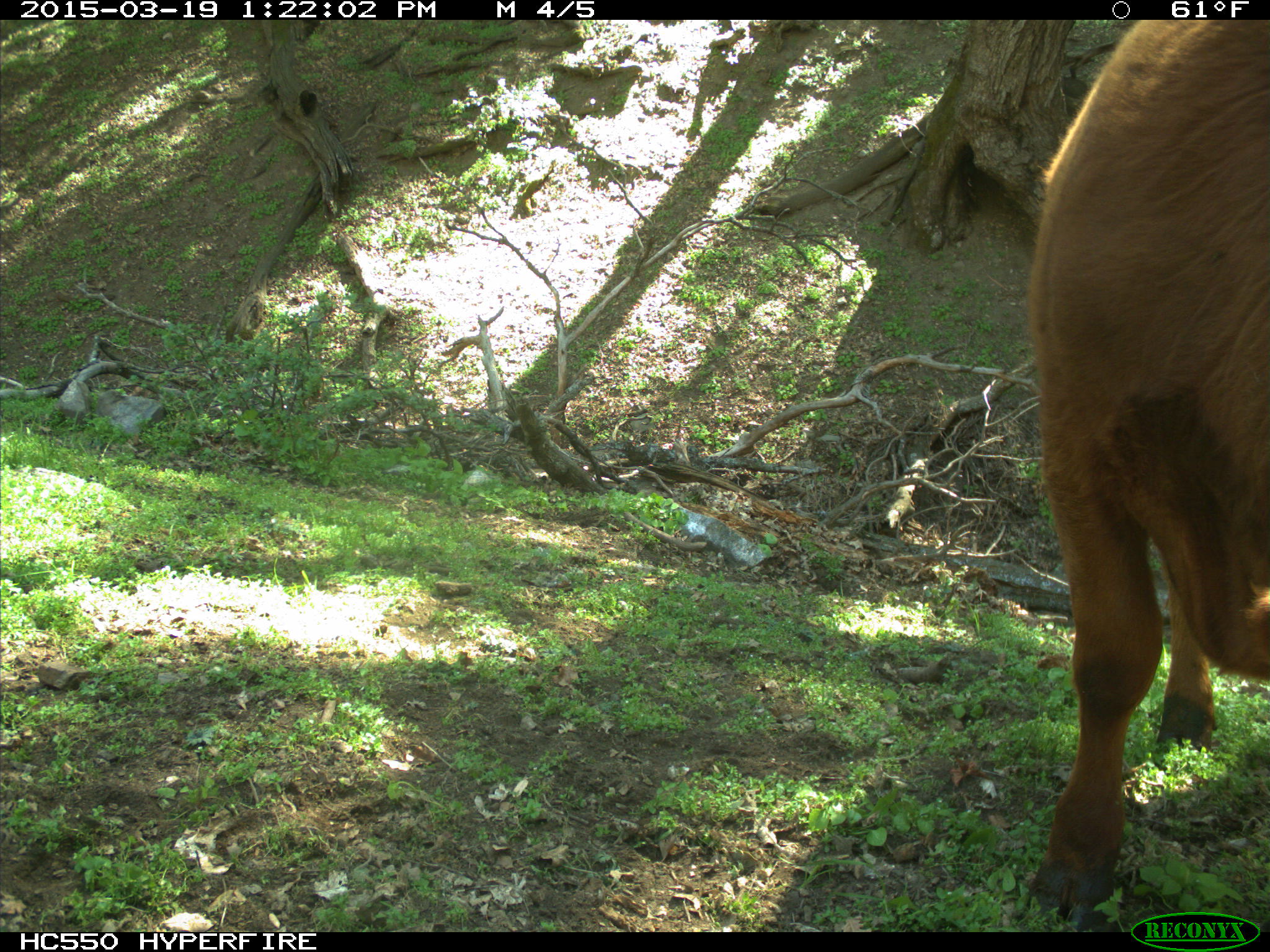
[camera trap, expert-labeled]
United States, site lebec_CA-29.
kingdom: Animalia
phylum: Chordata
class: Mammalia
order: Artiodactyla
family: Bovidae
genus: Bos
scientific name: Bos taurus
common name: domestic cow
Bos taurus (domestic cow).